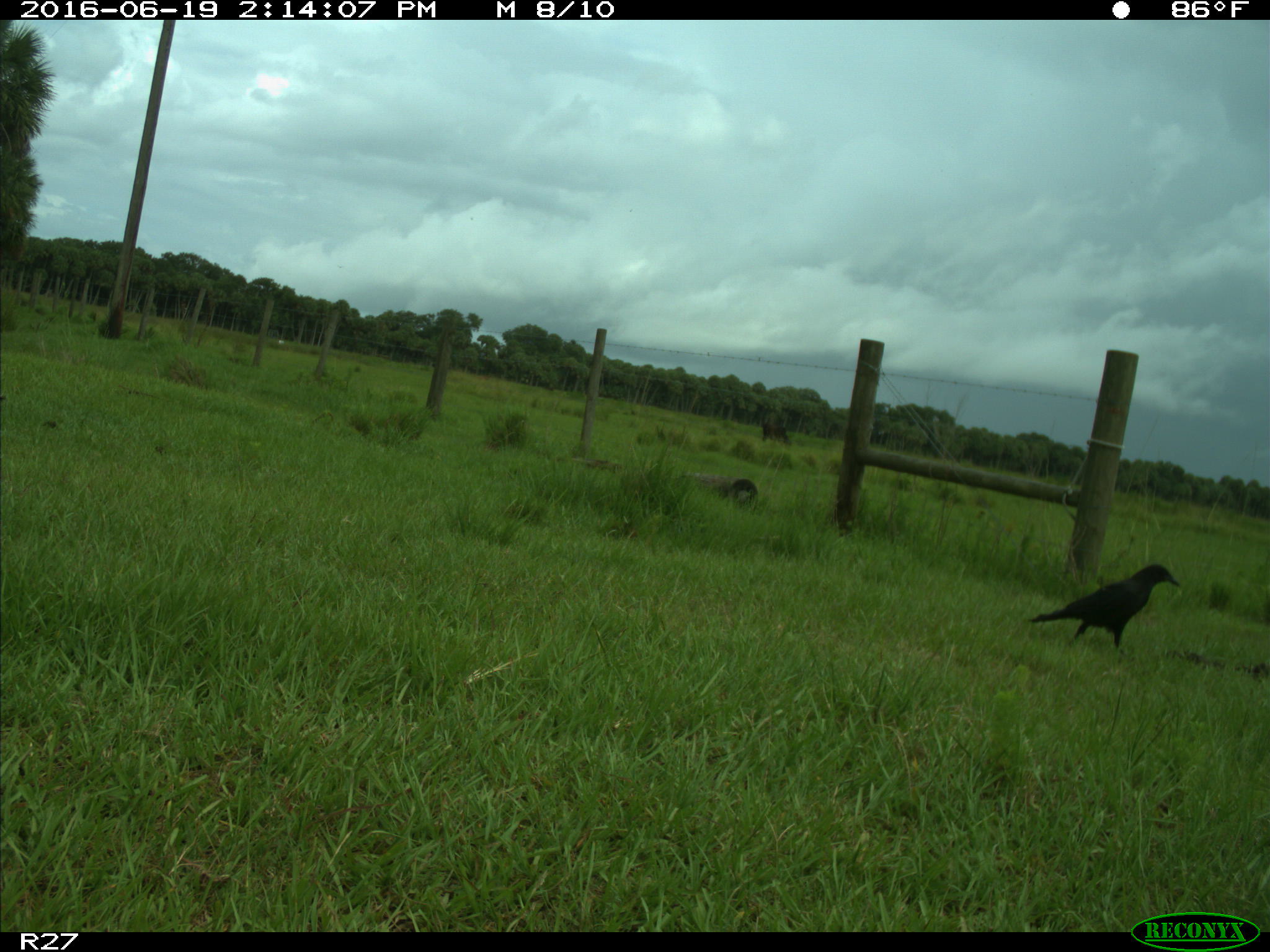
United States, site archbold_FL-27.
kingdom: Animalia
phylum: Chordata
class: Aves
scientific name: Aves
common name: birds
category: unidentified bird